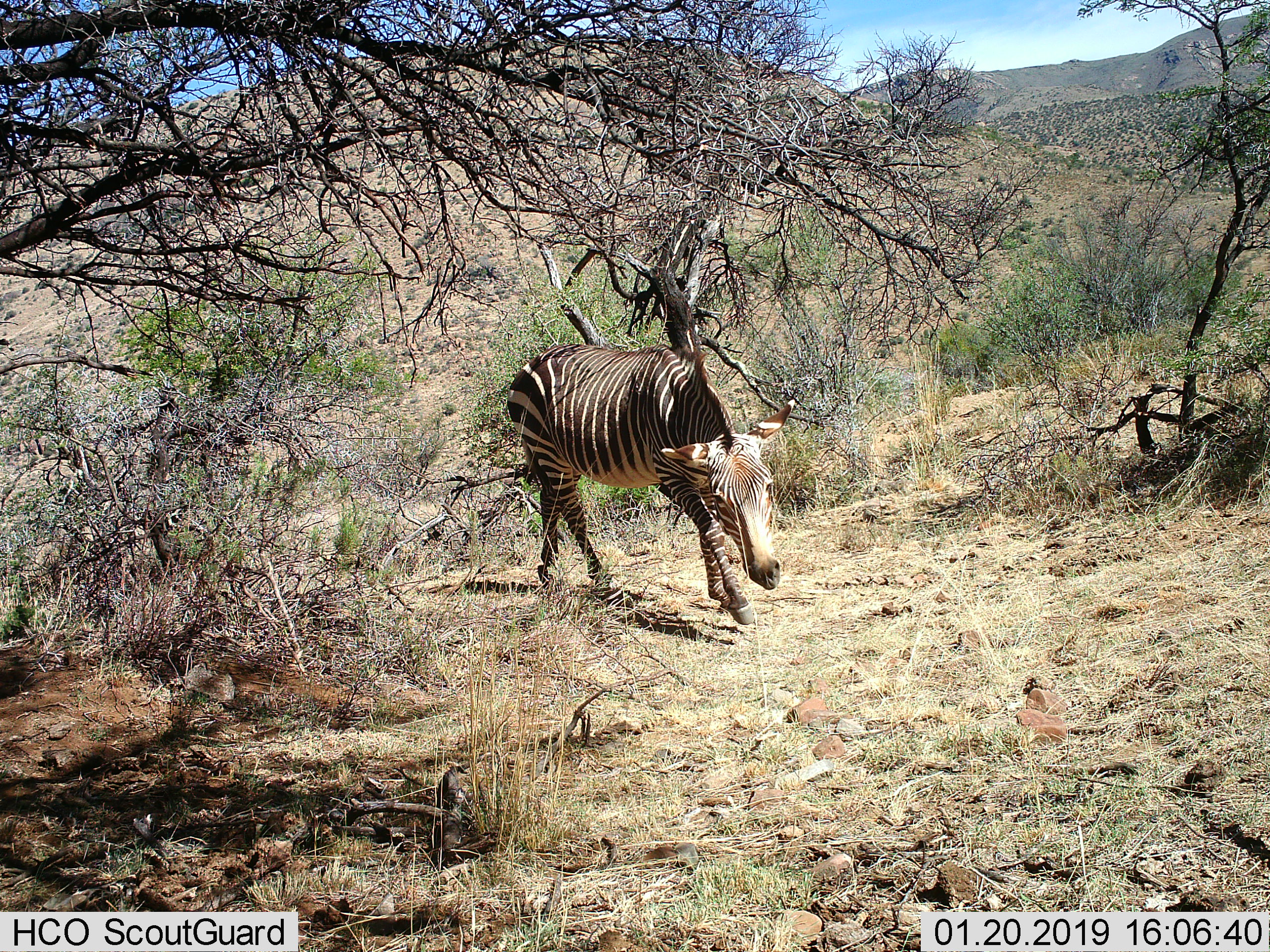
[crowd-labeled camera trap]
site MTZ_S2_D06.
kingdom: Animalia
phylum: Chordata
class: Mammalia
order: Perissodactyla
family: Equidae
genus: Equus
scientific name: Equus zebra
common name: mountain zebra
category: zebramountain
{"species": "zebramountain (mountain zebra) (Equus zebra)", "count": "1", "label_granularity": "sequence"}